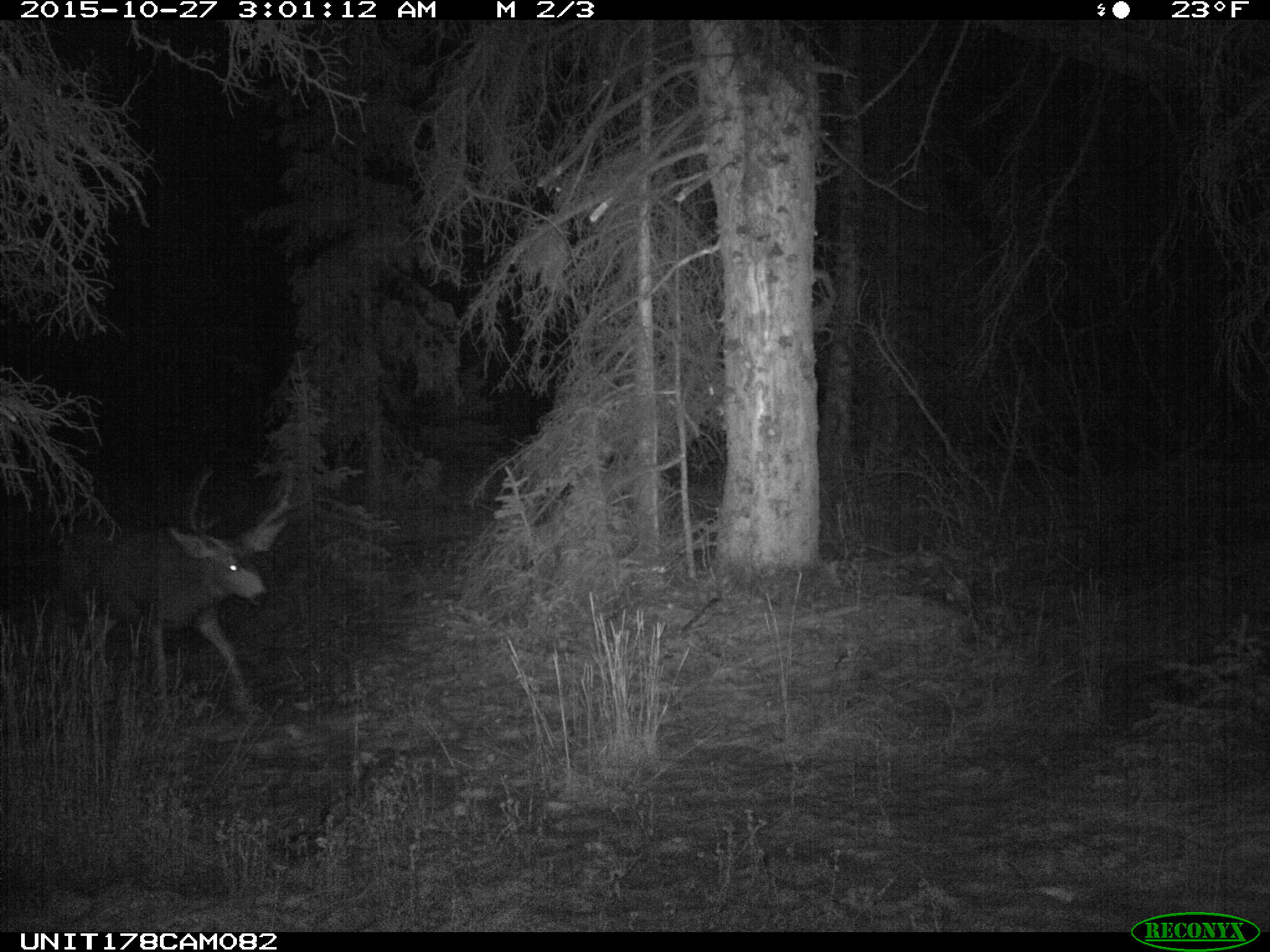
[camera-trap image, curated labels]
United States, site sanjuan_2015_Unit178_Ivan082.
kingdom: Animalia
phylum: Chordata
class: Mammalia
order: Artiodactyla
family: Cervidae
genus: Odocoileus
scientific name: Odocoileus hemionus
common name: mule deer